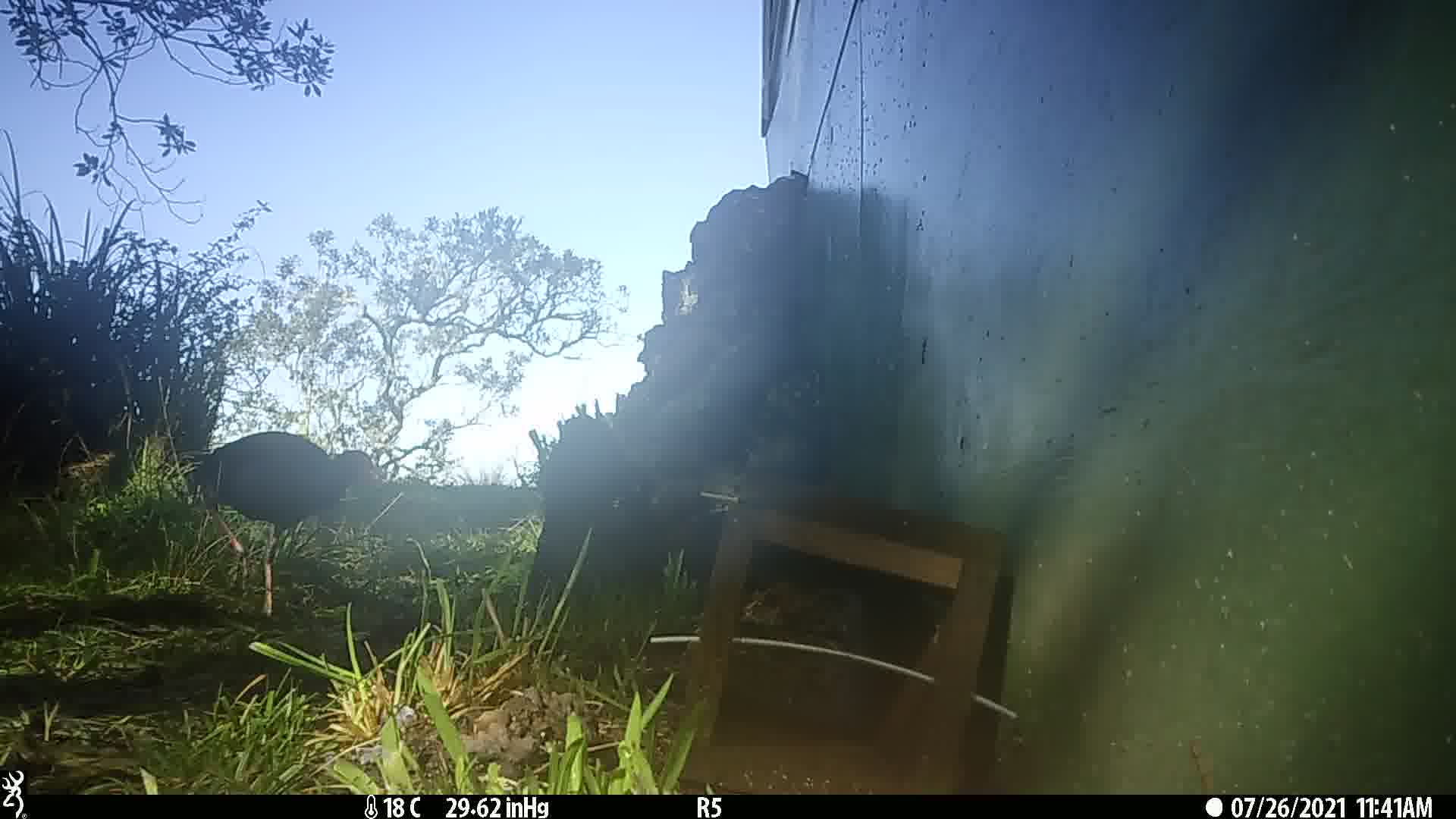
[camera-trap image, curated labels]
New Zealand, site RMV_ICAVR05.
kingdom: Animalia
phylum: Chordata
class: Aves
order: Gruiformes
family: Rallidae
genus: Porphyrio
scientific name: Porphyrio melanotus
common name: australasian swamphen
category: pukeko